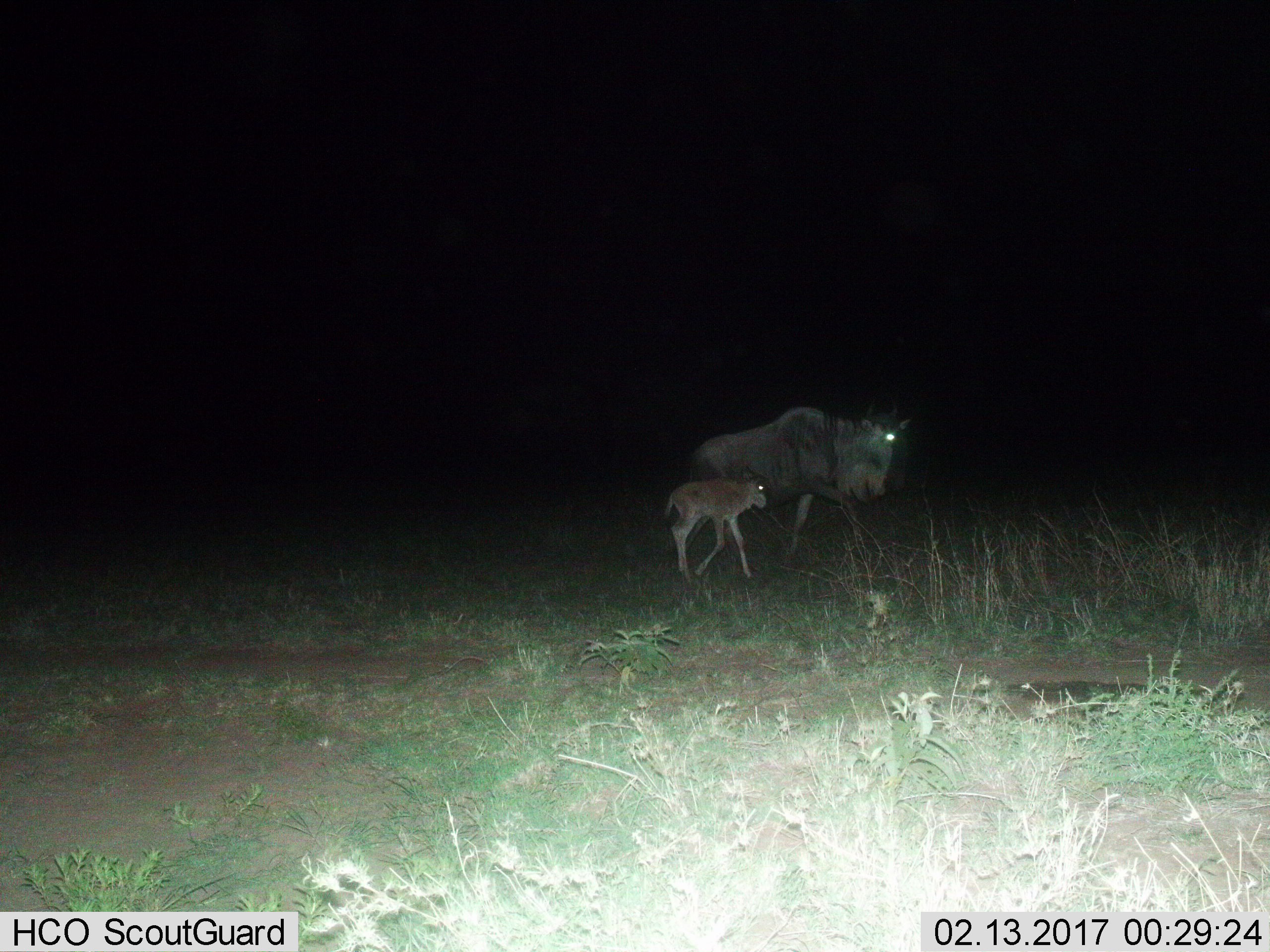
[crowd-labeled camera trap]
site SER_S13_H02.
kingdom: Animalia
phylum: Chordata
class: Mammalia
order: Artiodactyla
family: Bovidae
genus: Connochaetes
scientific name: Connochaetes taurinus taurinus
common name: blue wildebeest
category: wildebeestblue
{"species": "wildebeestblue (blue wildebeest) (Connochaetes taurinus taurinus)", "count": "2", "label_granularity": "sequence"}